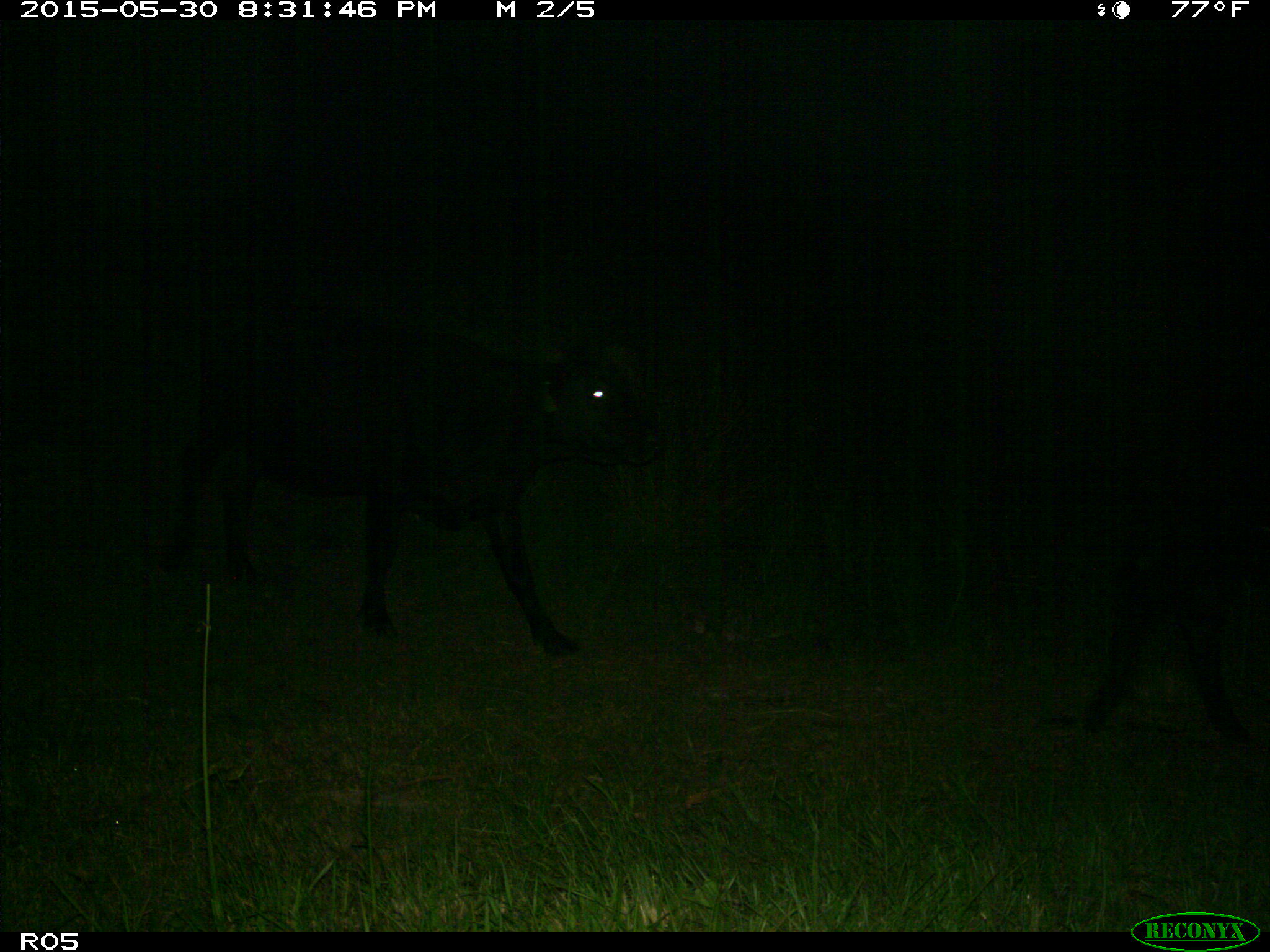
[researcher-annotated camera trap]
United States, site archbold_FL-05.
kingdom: Animalia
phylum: Chordata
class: Mammalia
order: Artiodactyla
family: Bovidae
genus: Bos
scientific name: Bos taurus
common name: domestic cow